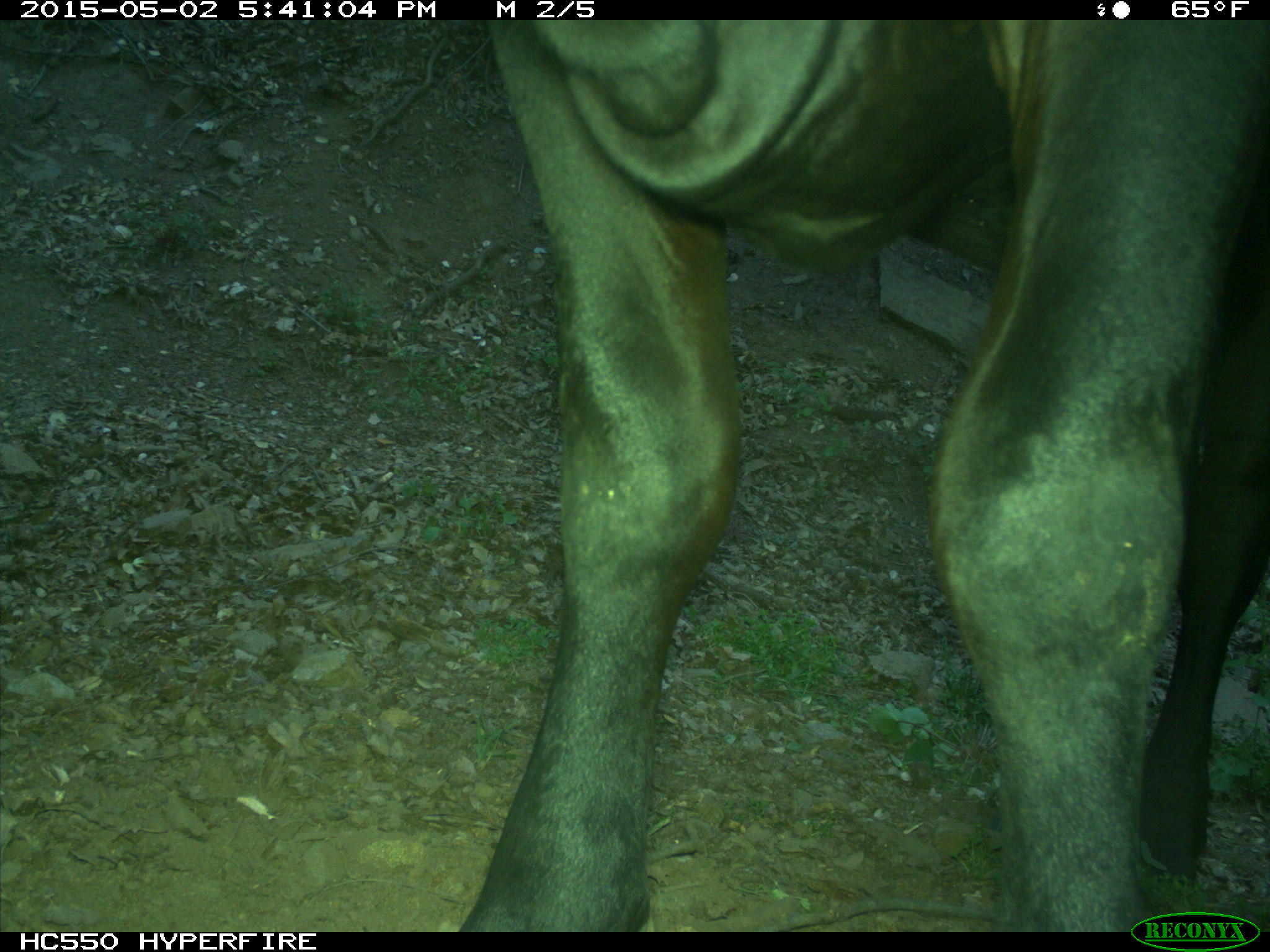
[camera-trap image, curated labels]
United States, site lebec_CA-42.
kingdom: Animalia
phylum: Chordata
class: Mammalia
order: Artiodactyla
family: Bovidae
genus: Bos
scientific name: Bos taurus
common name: domestic cow